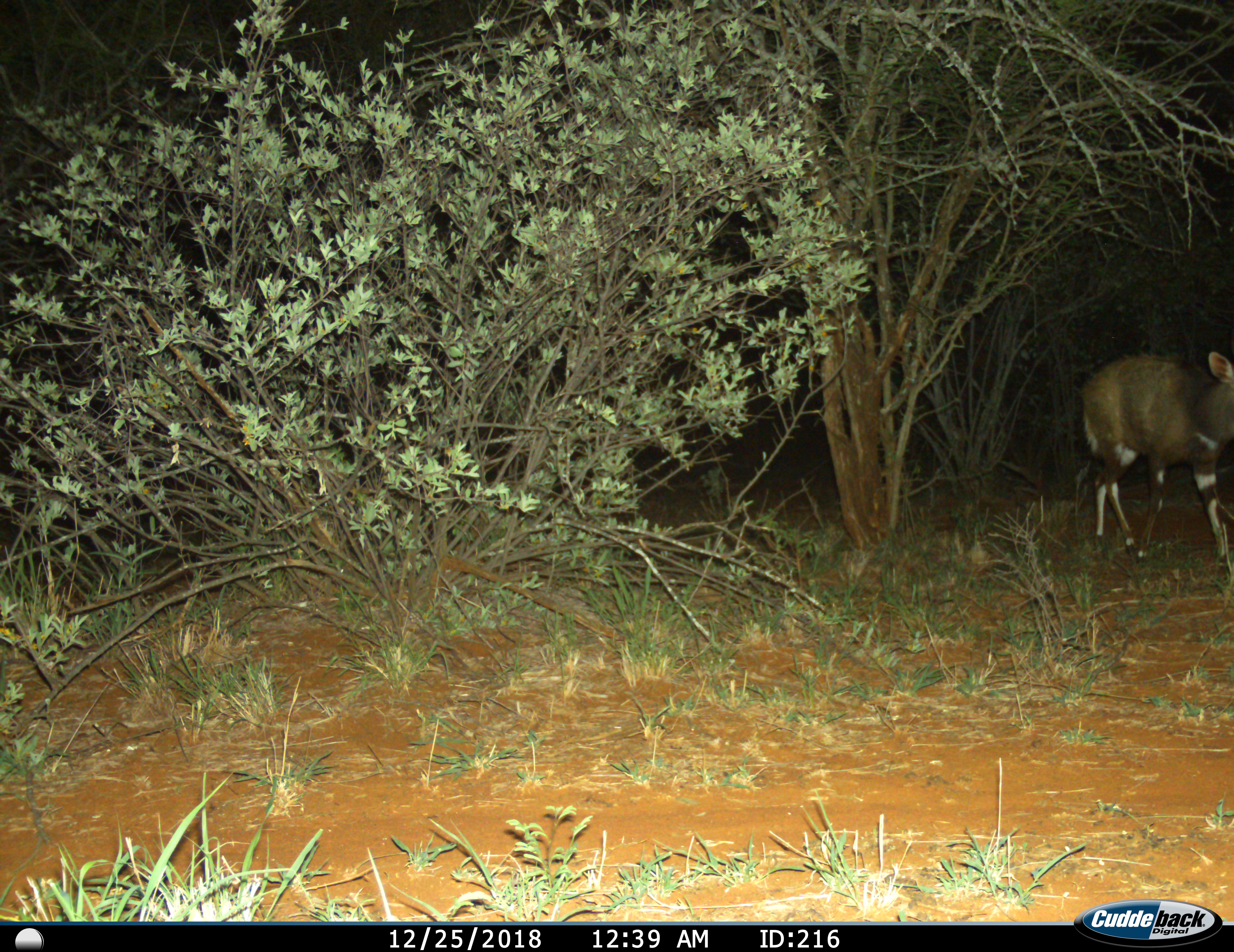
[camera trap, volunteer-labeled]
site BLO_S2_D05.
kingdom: Animalia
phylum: Chordata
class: Mammalia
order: Artiodactyla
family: Bovidae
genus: Tragelaphus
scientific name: Tragelaphus scriptus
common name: bushbuck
Bushbuck (Tragelaphus scriptus), count 1. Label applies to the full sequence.